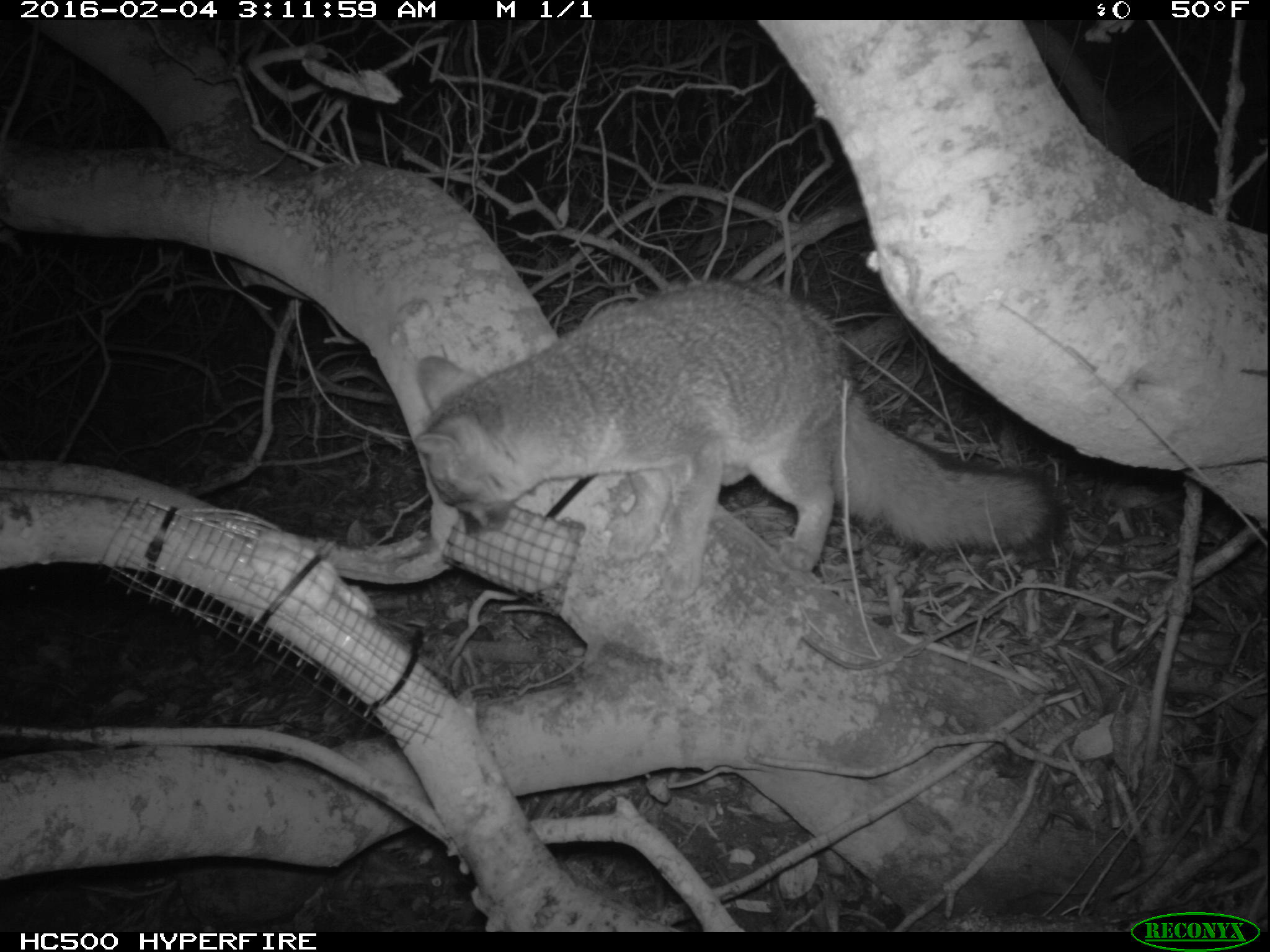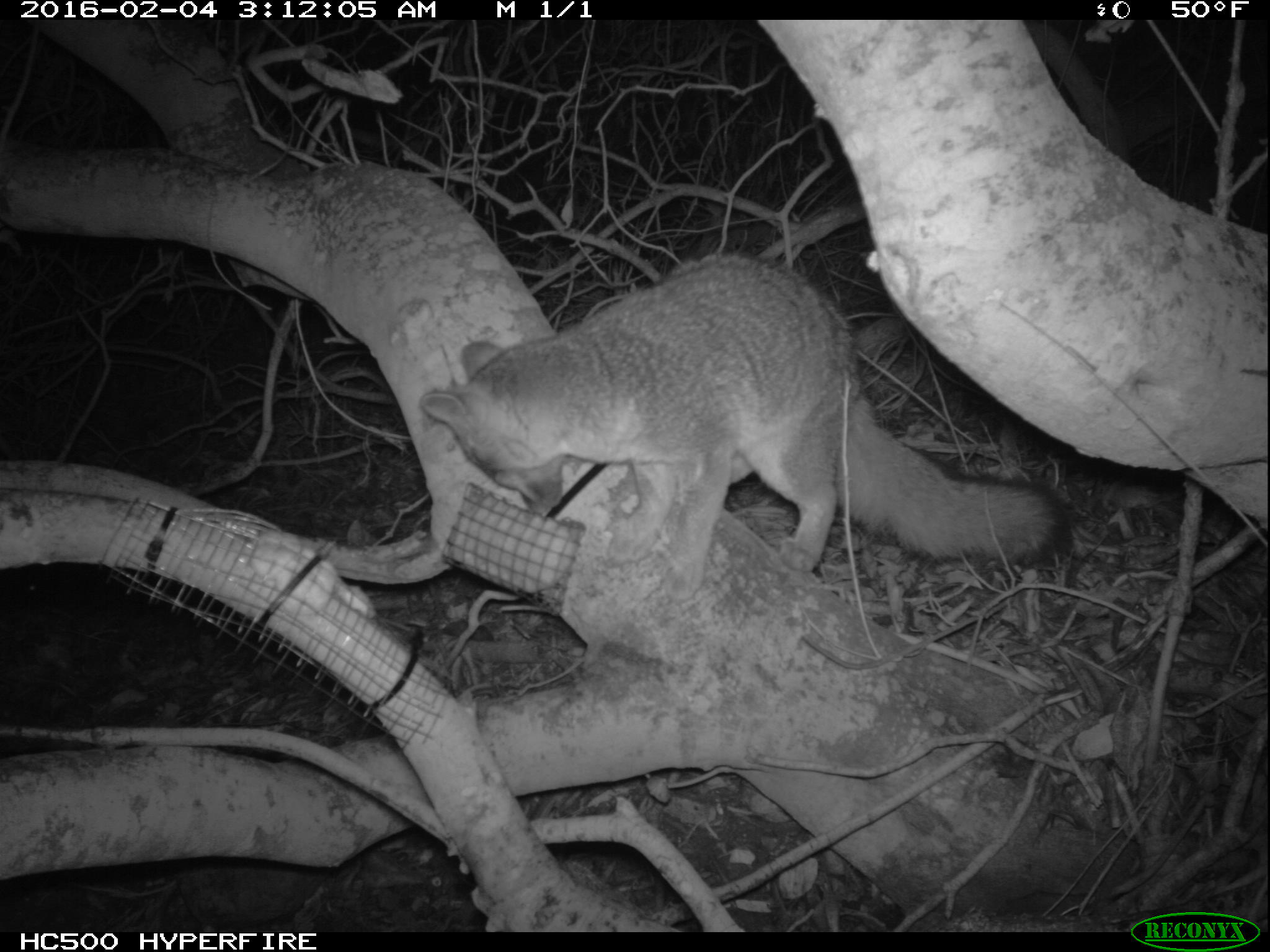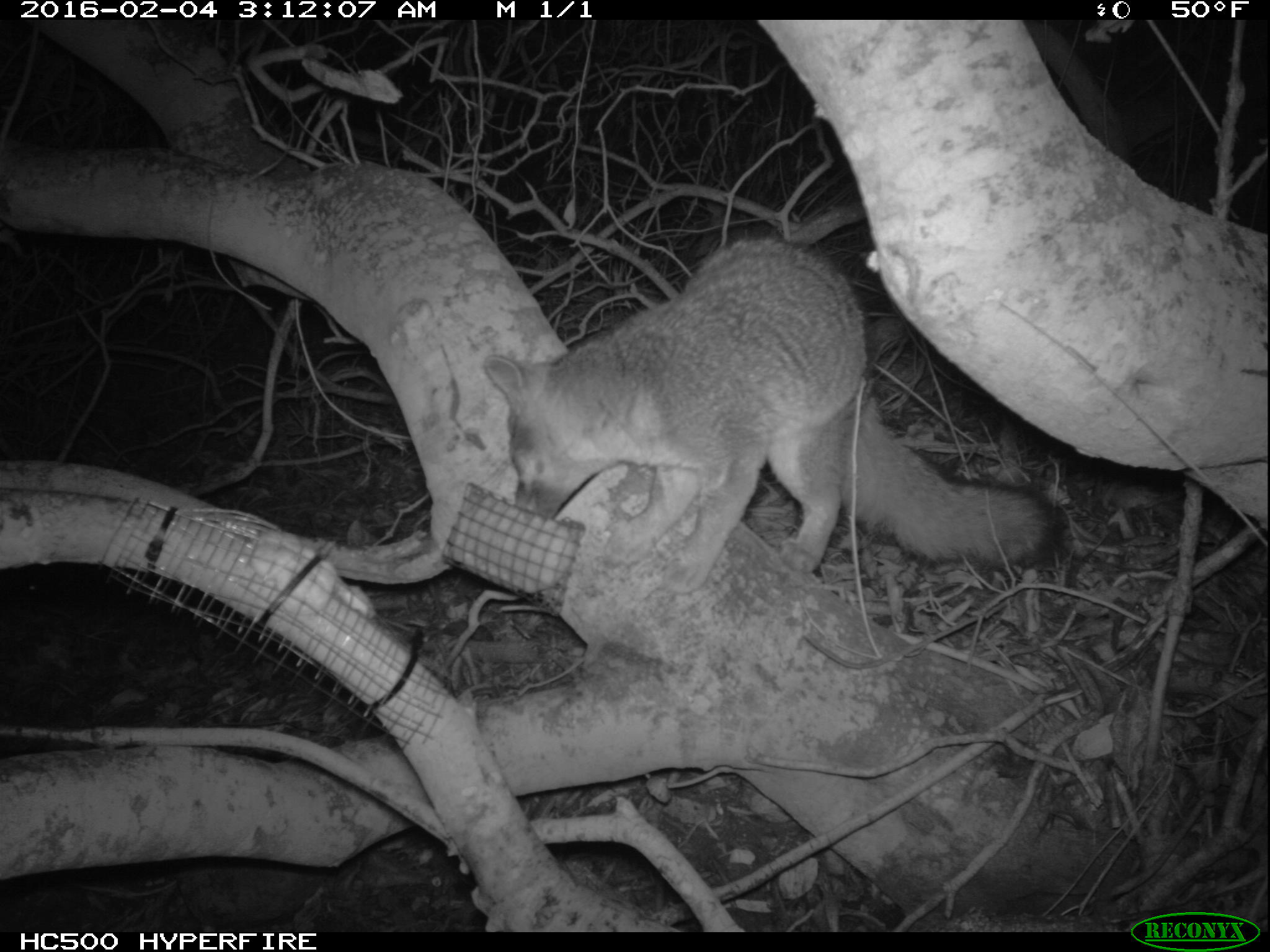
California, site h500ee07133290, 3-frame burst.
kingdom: Animalia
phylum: Chordata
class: Mammalia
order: Carnivora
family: Canidae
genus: Urocyon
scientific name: Urocyon littoralis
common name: island fox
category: fox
Fox (island fox) (Urocyon littoralis).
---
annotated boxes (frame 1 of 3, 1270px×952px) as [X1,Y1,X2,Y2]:
fox: [413,280,1061,605]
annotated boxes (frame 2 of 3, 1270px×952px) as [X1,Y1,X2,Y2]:
fox: [418,249,1075,604]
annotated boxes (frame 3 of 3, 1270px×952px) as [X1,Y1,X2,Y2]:
fox: [484,237,1068,592]